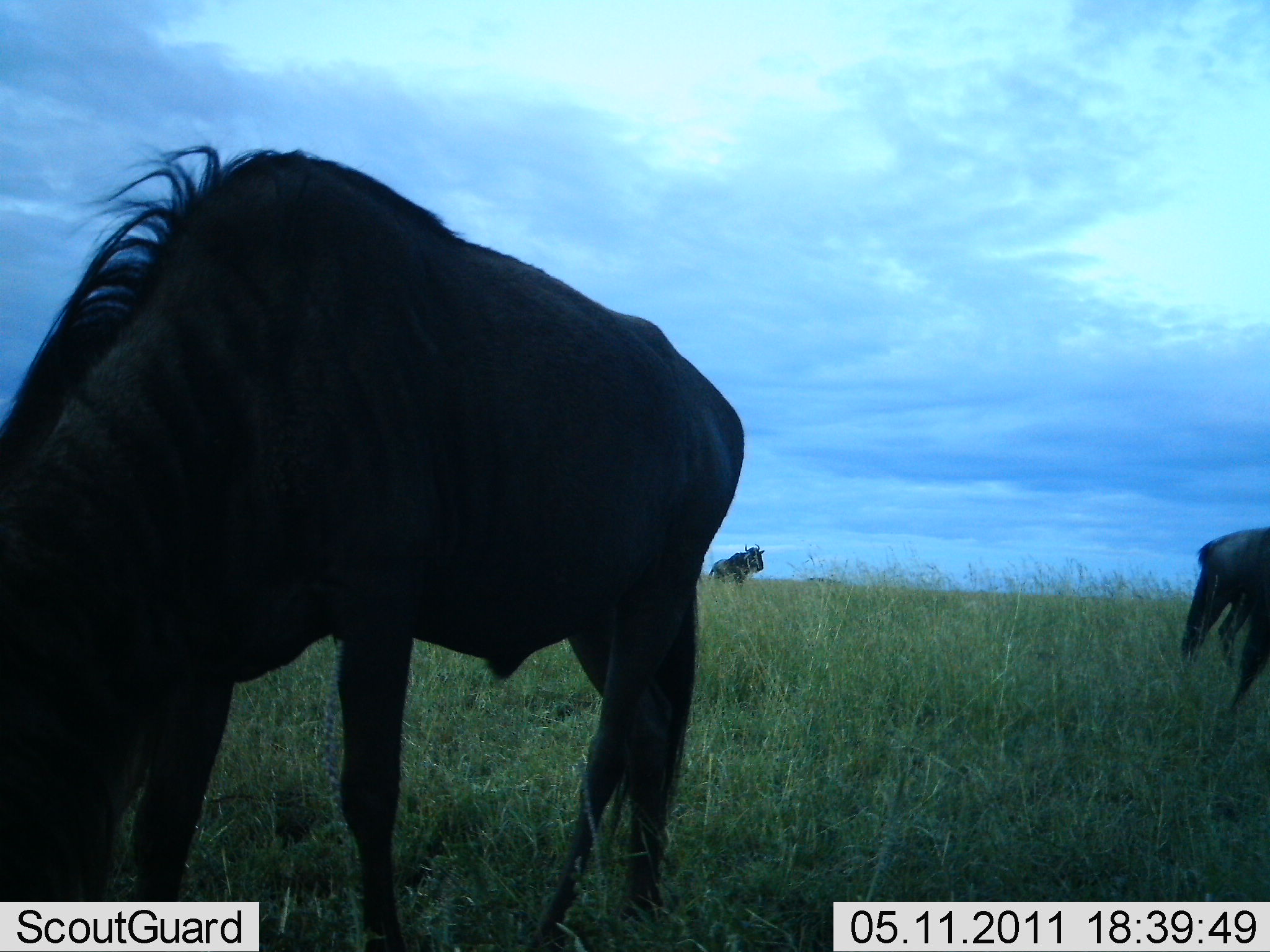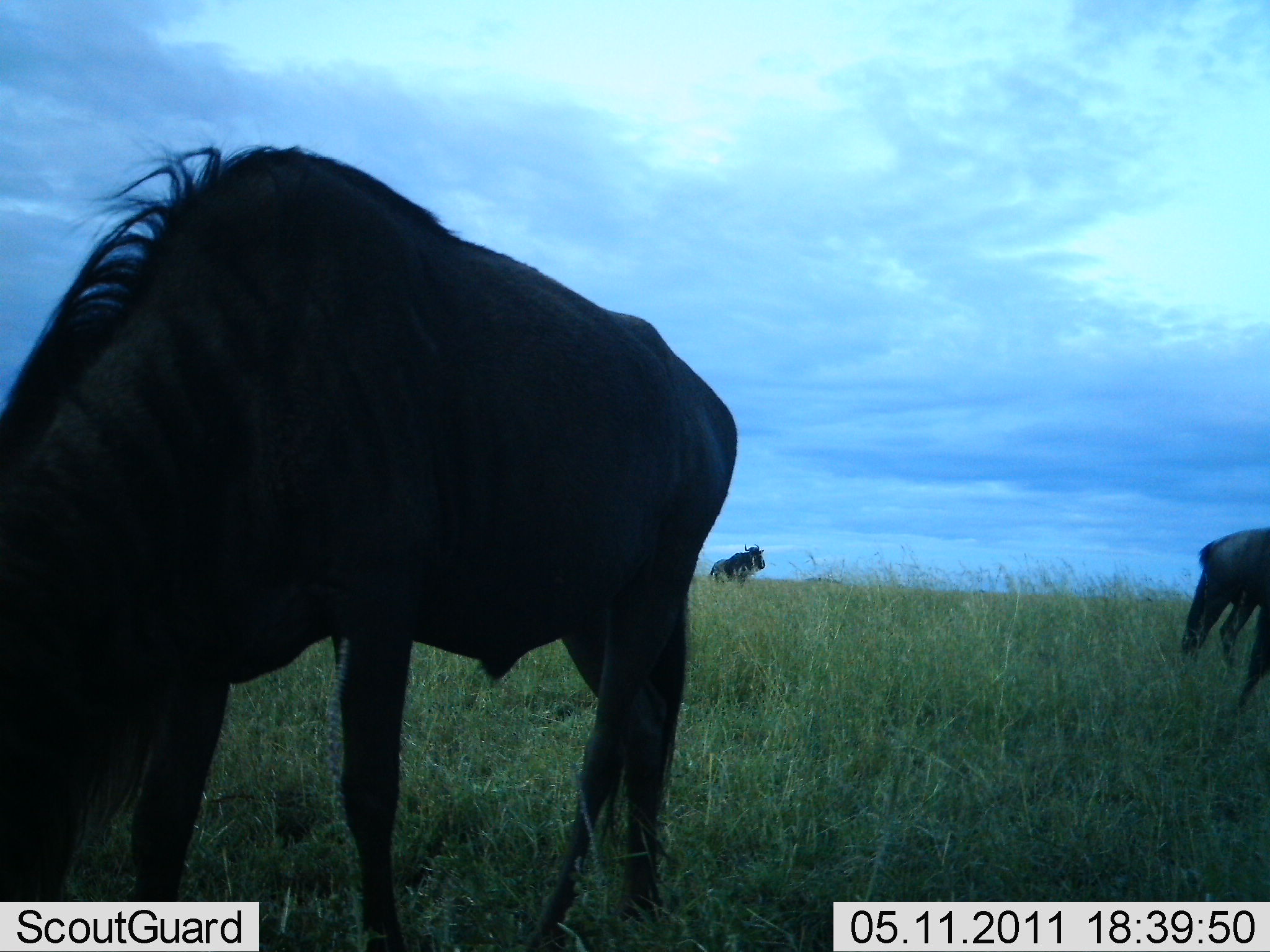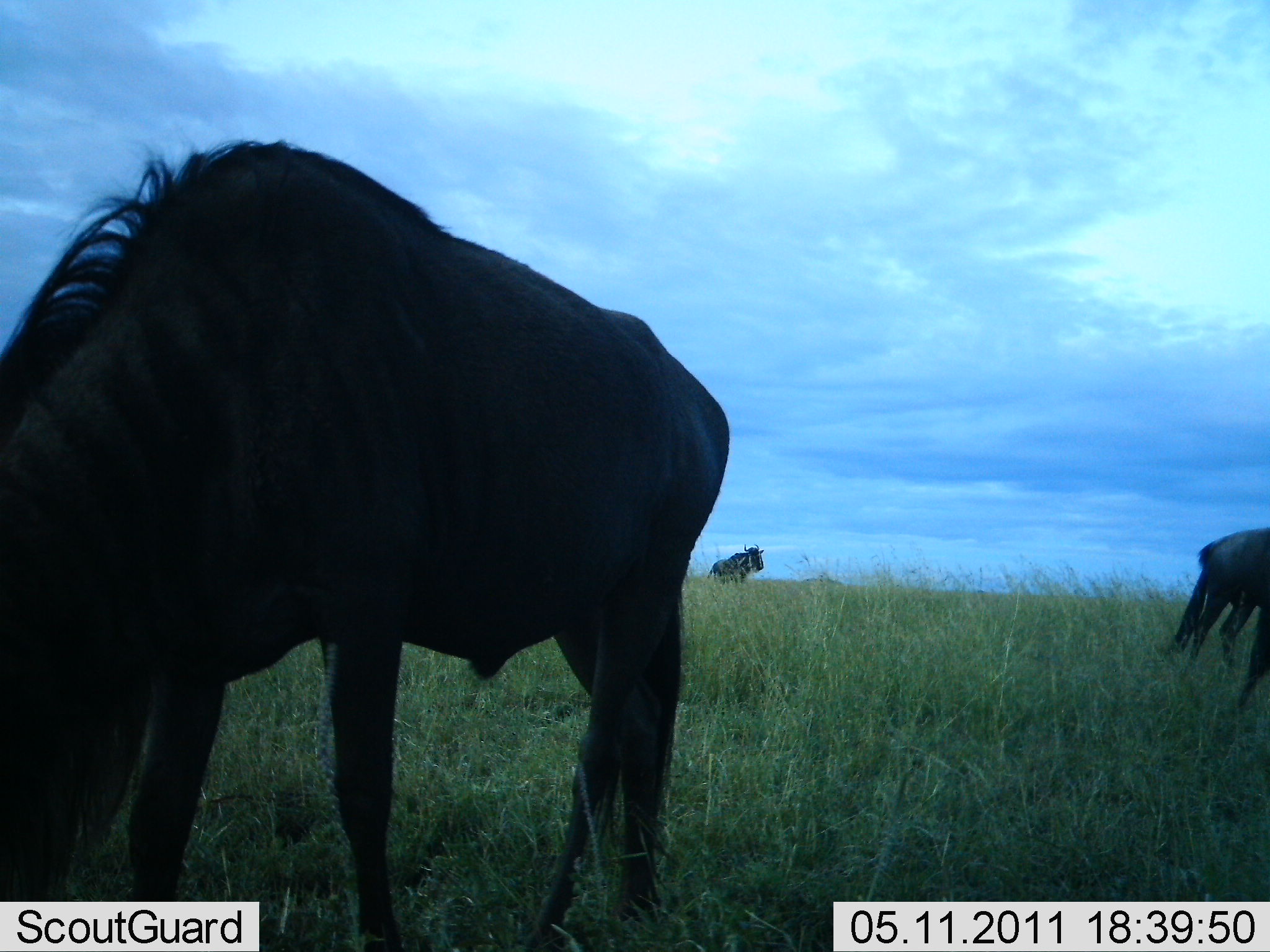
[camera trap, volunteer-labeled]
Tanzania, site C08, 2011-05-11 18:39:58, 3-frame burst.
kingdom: Animalia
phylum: Chordata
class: Mammalia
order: Artiodactyla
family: Bovidae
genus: Connochaetes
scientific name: Connochaetes taurinus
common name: blue wildebeest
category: wildebeest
Wildebeest (blue wildebeest) (Connochaetes taurinus), count 3. Behavior (volunteer vote fractions): standing 83%, resting 0%, moving 17%, interacting 0%. Young present (vote fraction): 0%. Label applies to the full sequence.